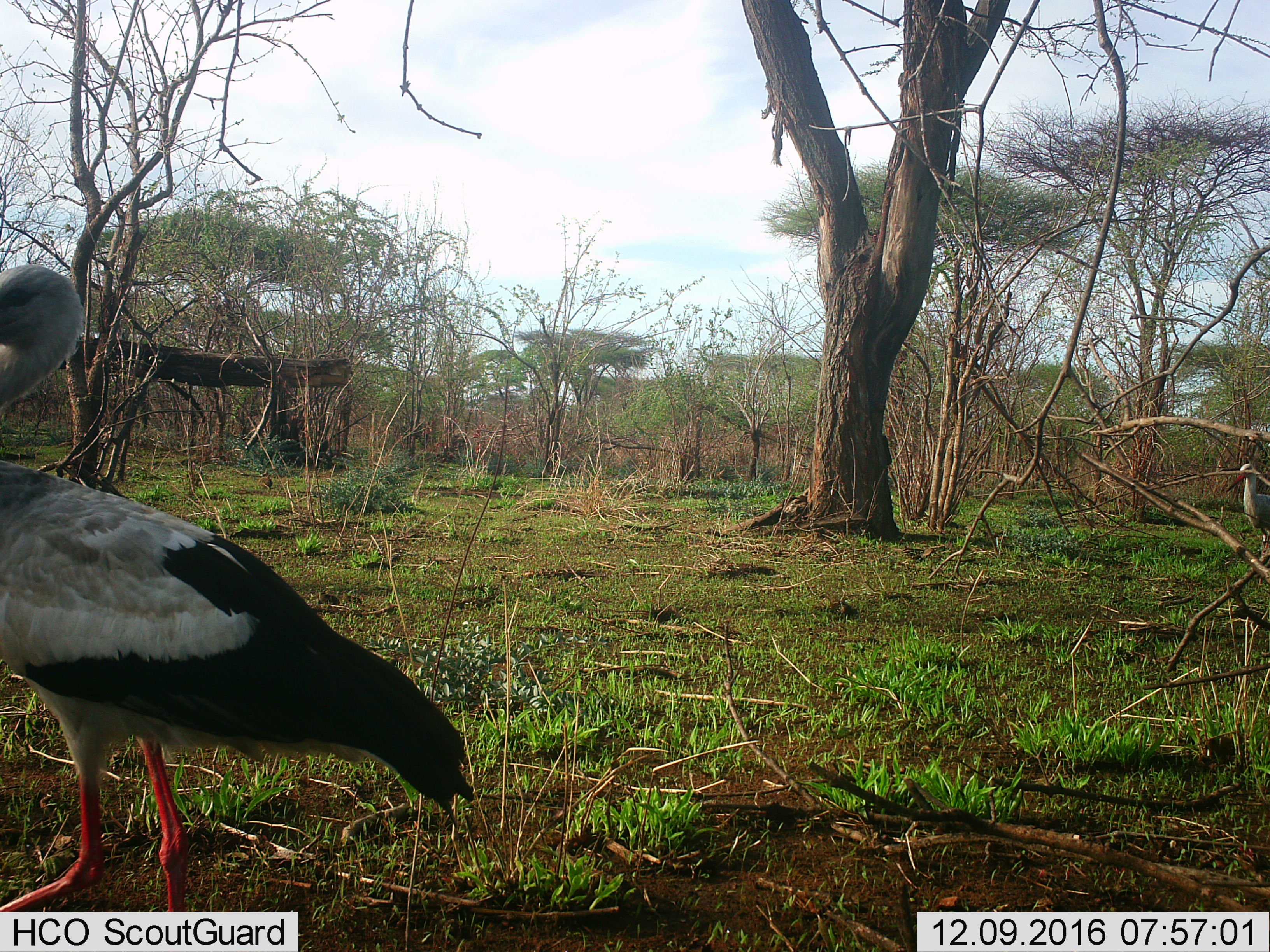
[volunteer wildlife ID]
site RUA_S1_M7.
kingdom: Animalia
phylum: Chordata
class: Aves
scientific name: Aves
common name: bird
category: birdother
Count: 2.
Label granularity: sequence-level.